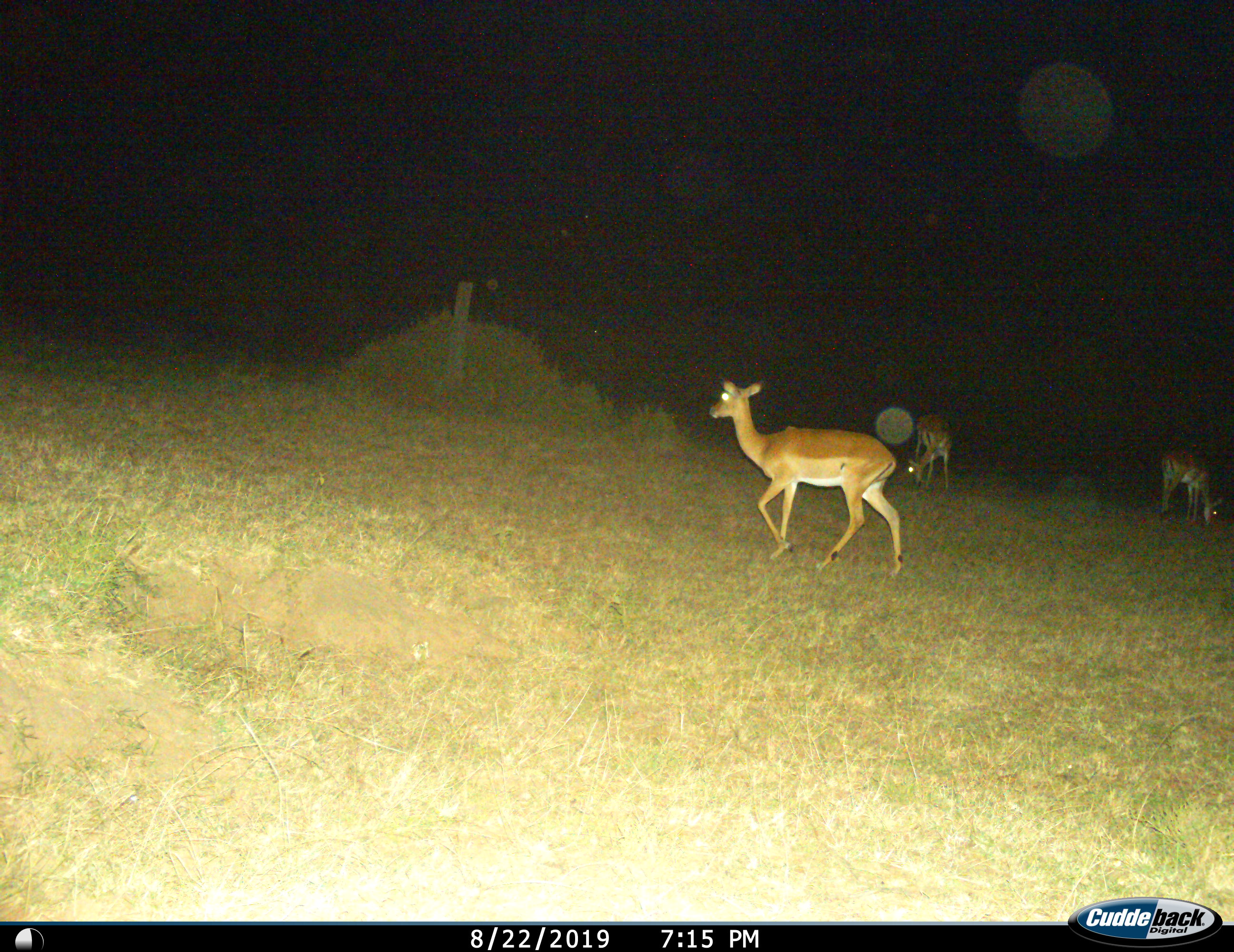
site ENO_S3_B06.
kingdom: Animalia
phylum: Chordata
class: Mammalia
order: Artiodactyla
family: Bovidae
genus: Aepyceros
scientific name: Aepyceros melampus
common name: impala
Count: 3.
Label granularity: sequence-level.